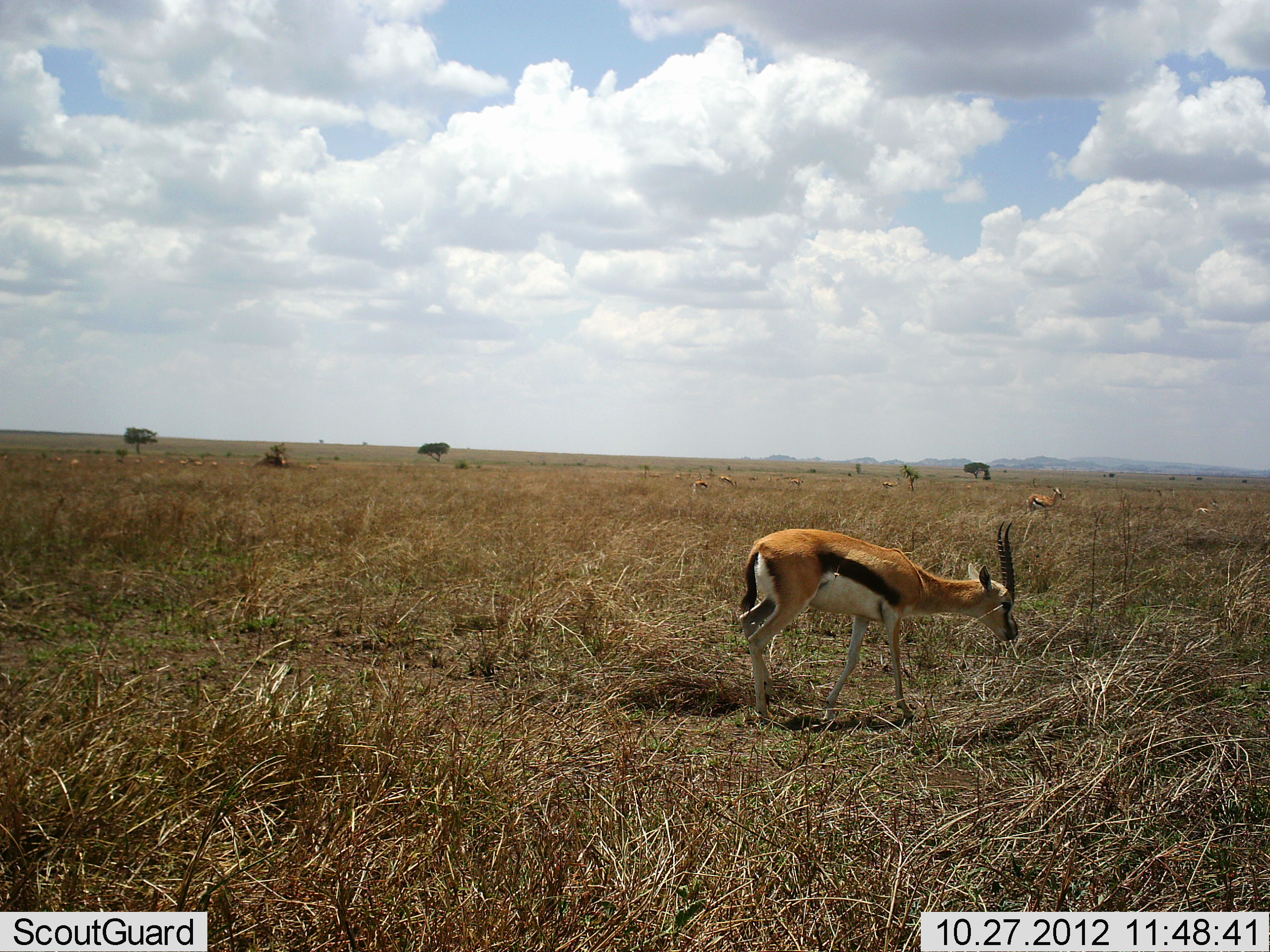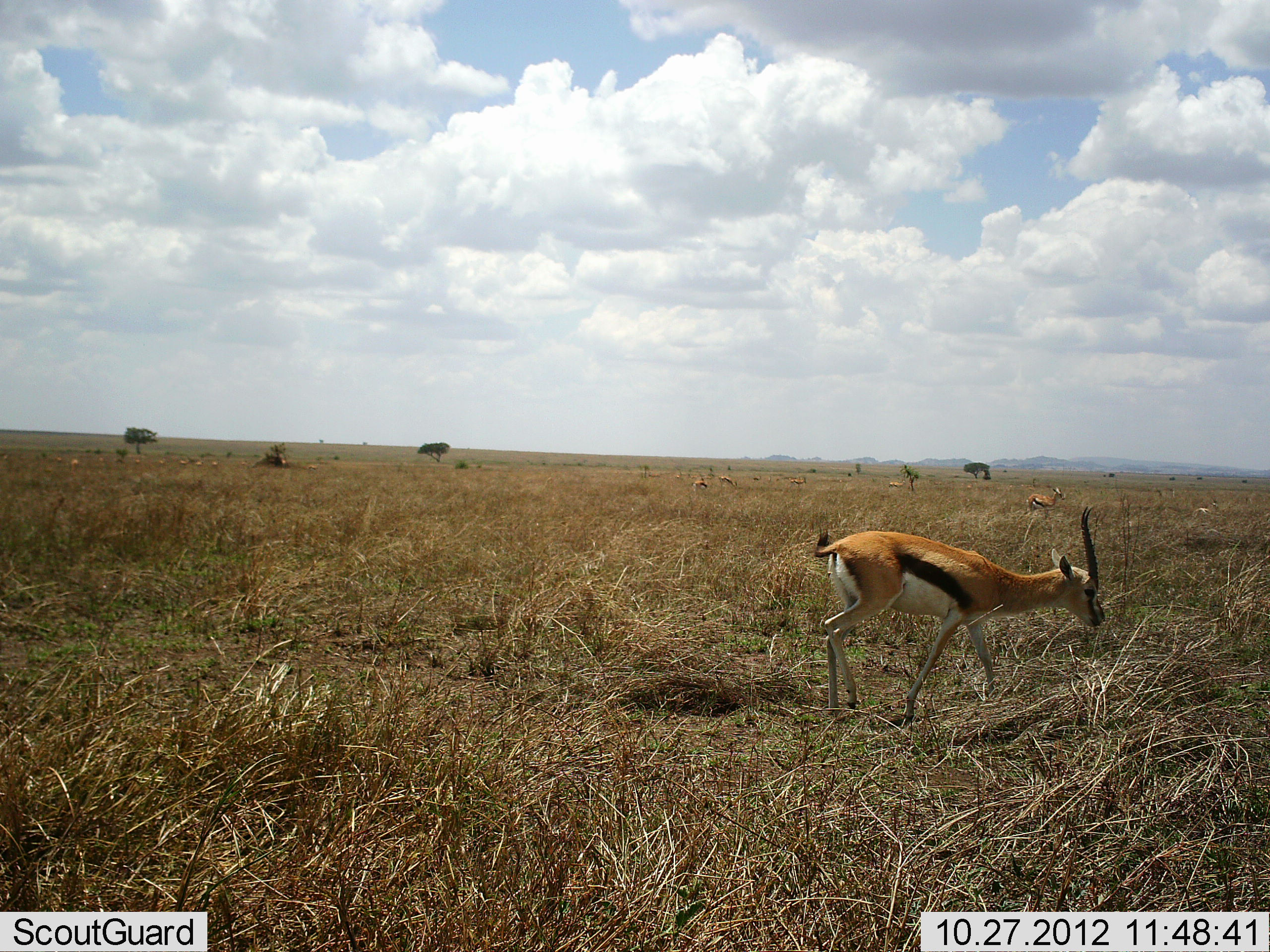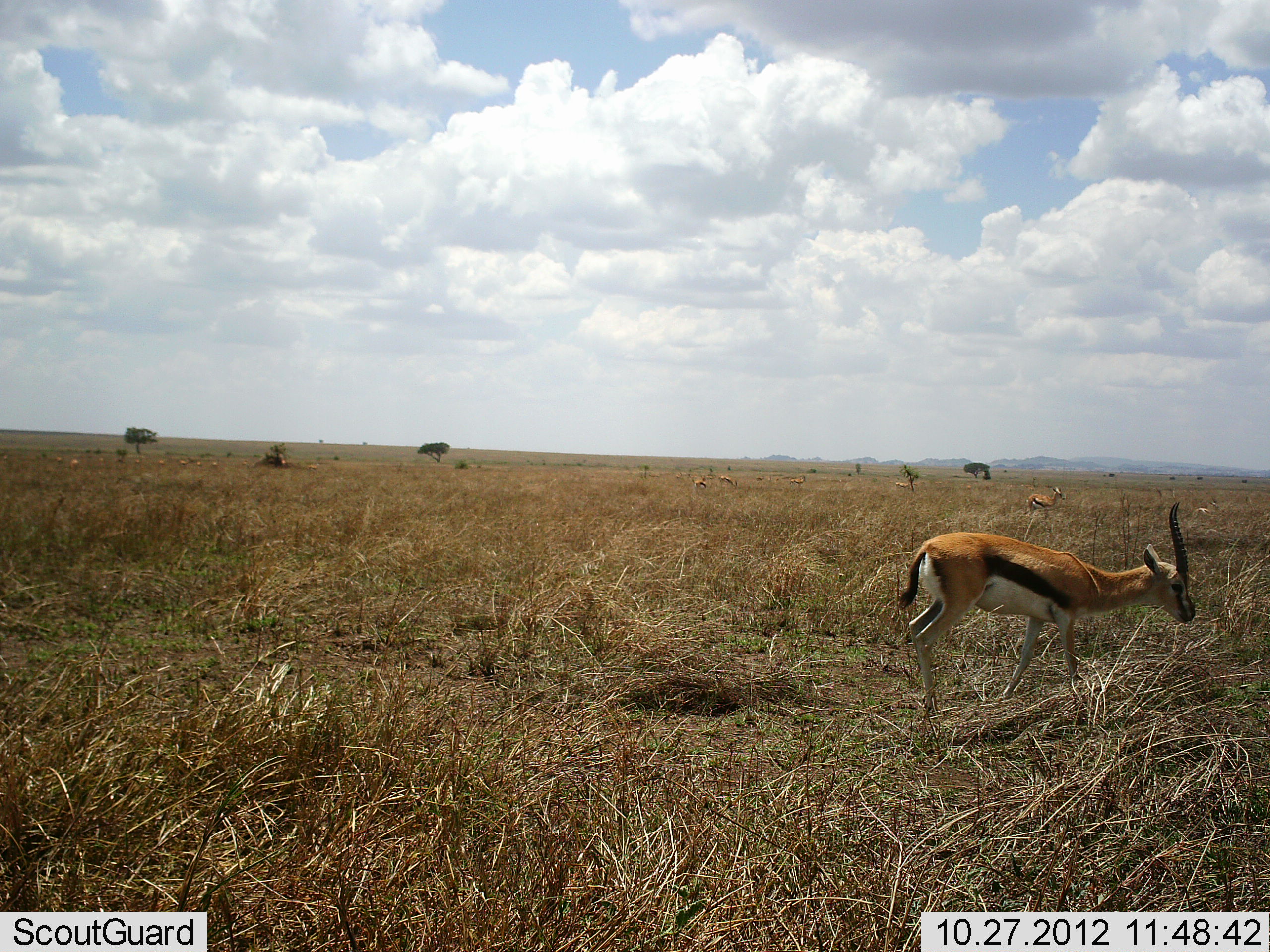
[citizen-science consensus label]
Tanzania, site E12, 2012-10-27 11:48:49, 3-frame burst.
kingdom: Animalia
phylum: Chordata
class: Mammalia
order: Artiodactyla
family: Bovidae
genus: Eudorcas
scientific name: Eudorcas thomsonii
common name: thomson's gazelle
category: gazellethomsons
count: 4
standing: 30%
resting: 0%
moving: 80%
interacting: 0%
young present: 0%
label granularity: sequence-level